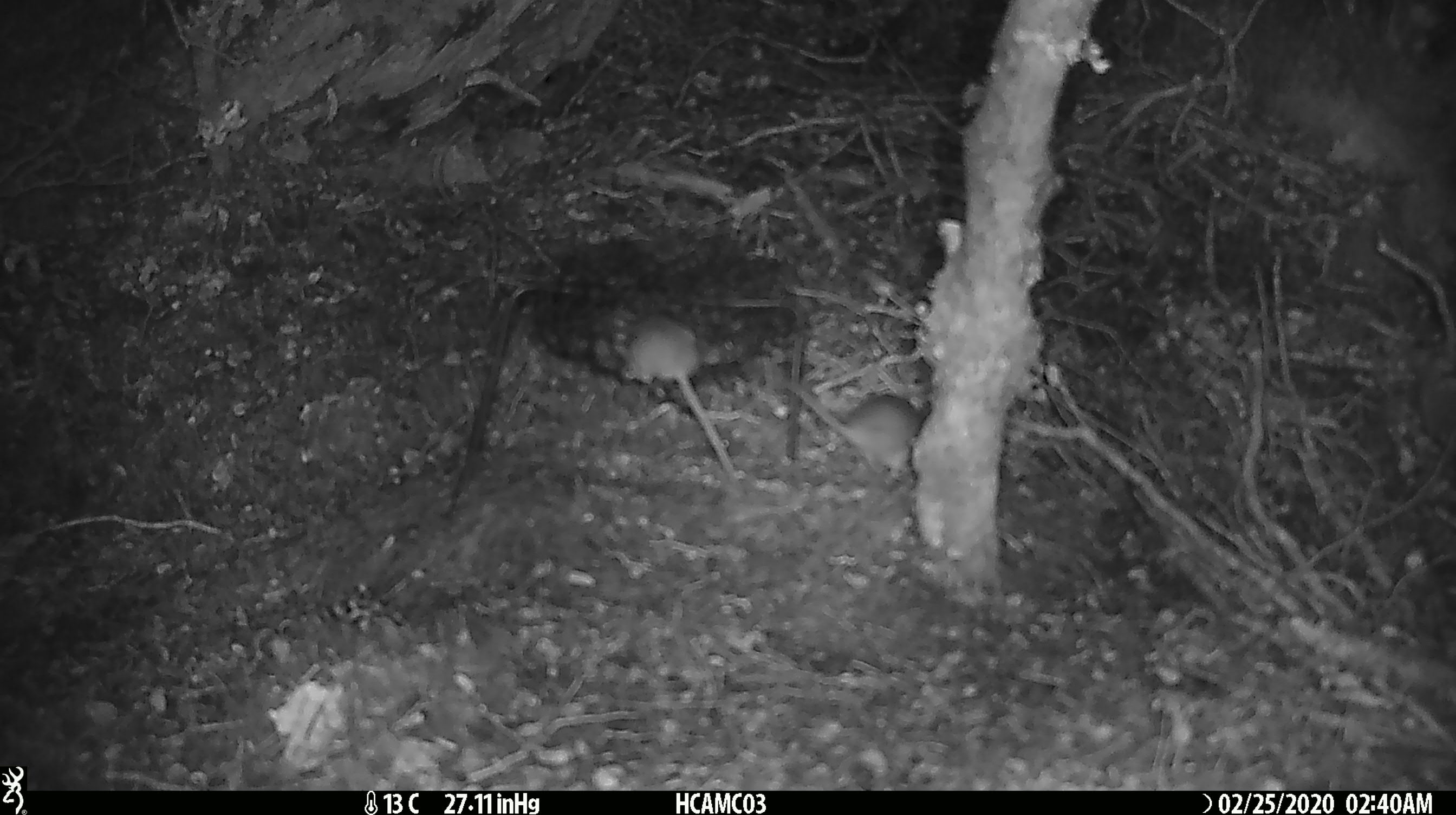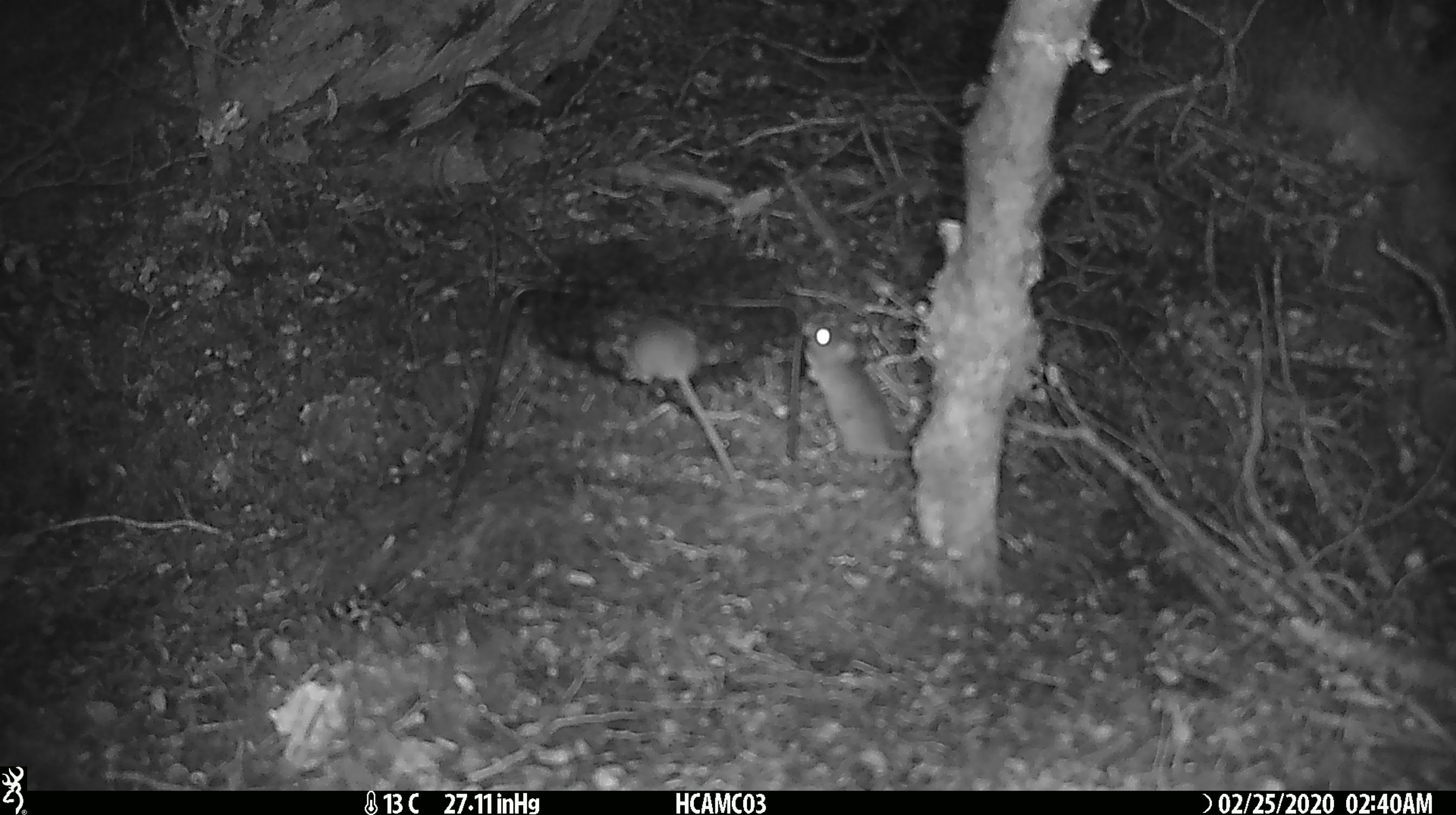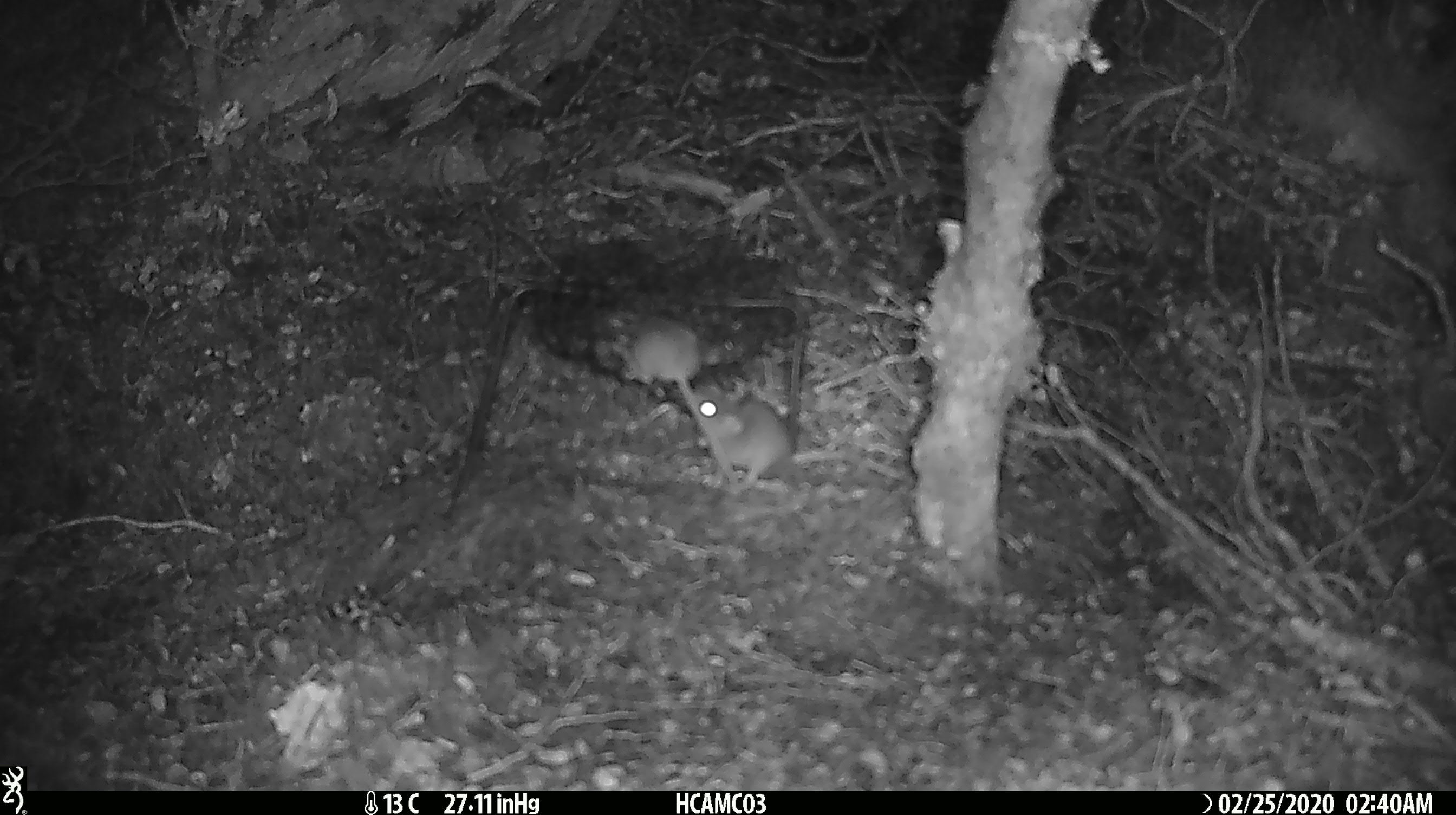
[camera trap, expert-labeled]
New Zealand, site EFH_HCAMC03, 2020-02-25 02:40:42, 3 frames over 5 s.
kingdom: Animalia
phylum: Chordata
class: Mammalia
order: Rodentia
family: Muridae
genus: Mus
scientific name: Mus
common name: mouse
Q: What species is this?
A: Mouse (Mus).